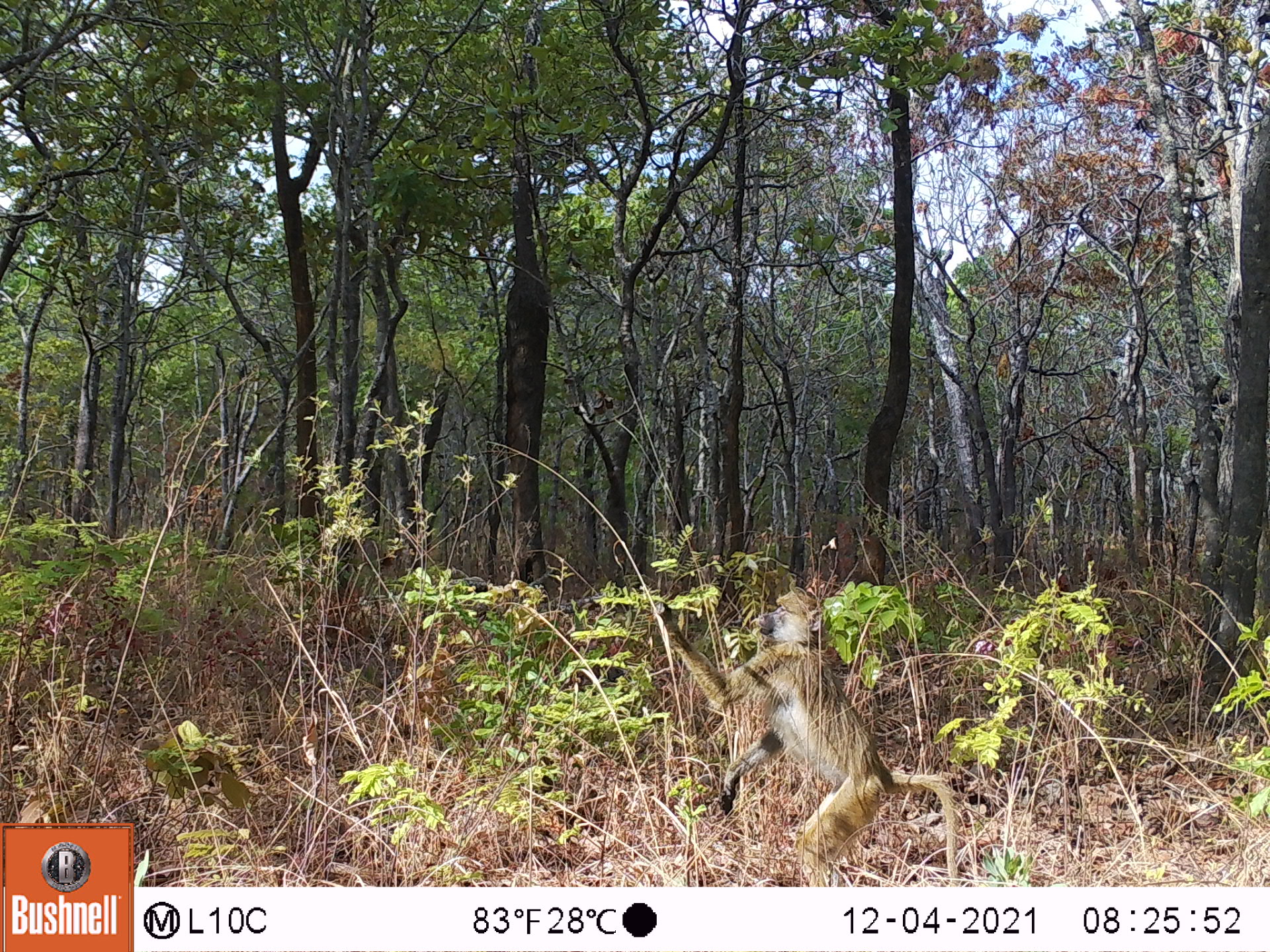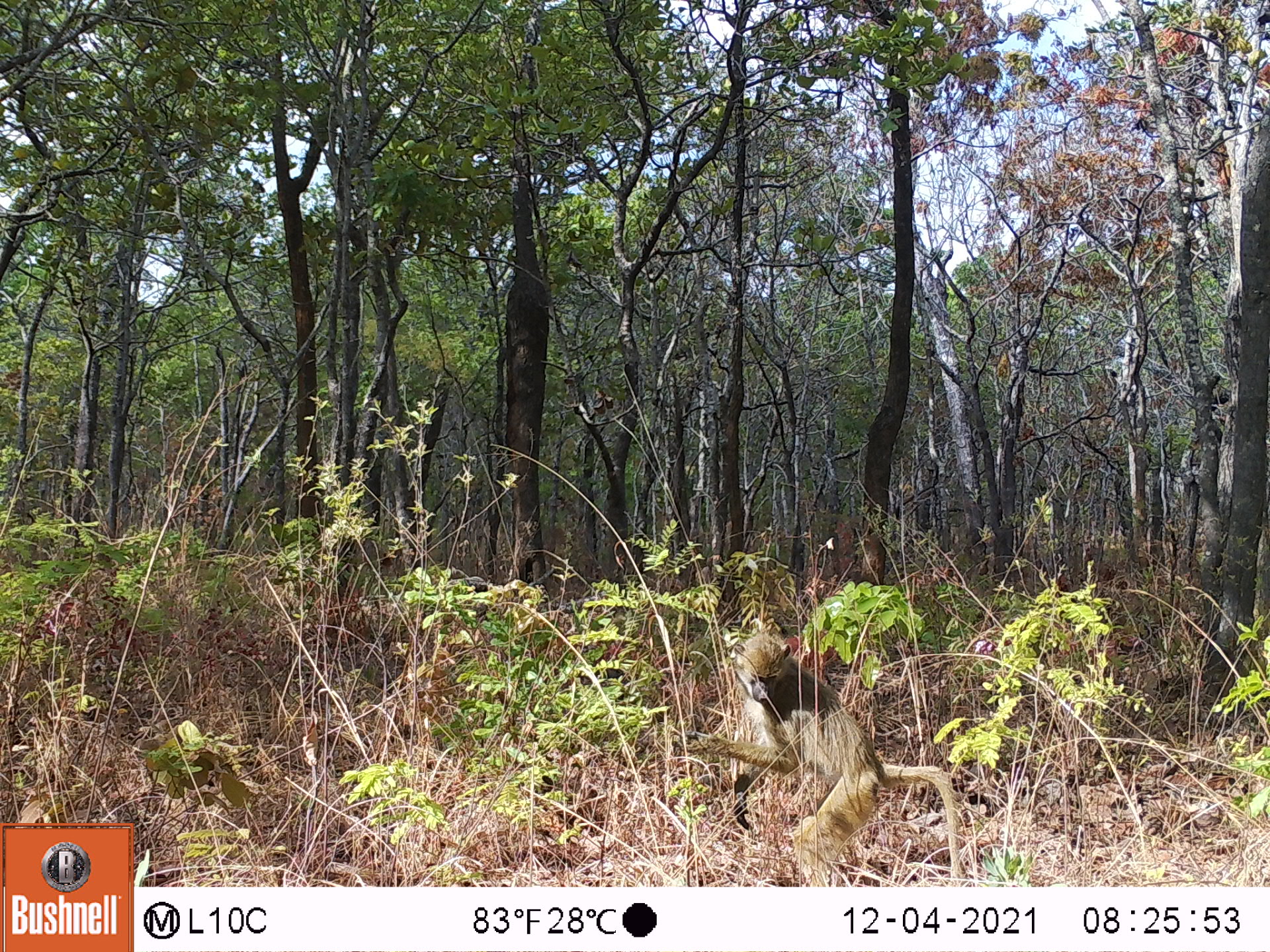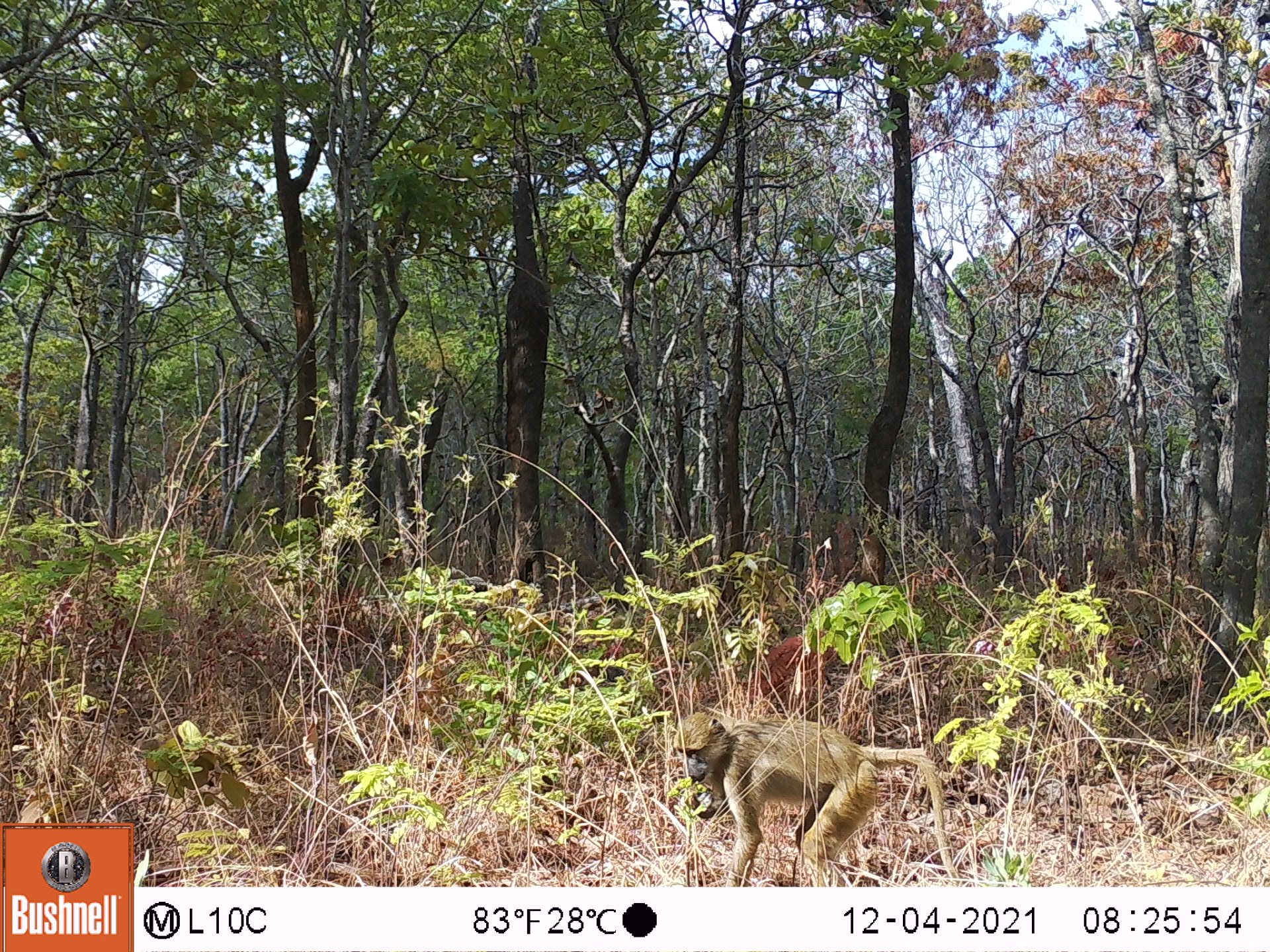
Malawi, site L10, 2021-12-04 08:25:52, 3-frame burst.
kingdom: Animalia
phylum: Chordata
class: Mammalia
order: Primates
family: Cercopithecidae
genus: Papio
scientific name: Papio cynocephalus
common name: yellow baboon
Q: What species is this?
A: Yellow baboon (Papio cynocephalus).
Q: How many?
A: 1.